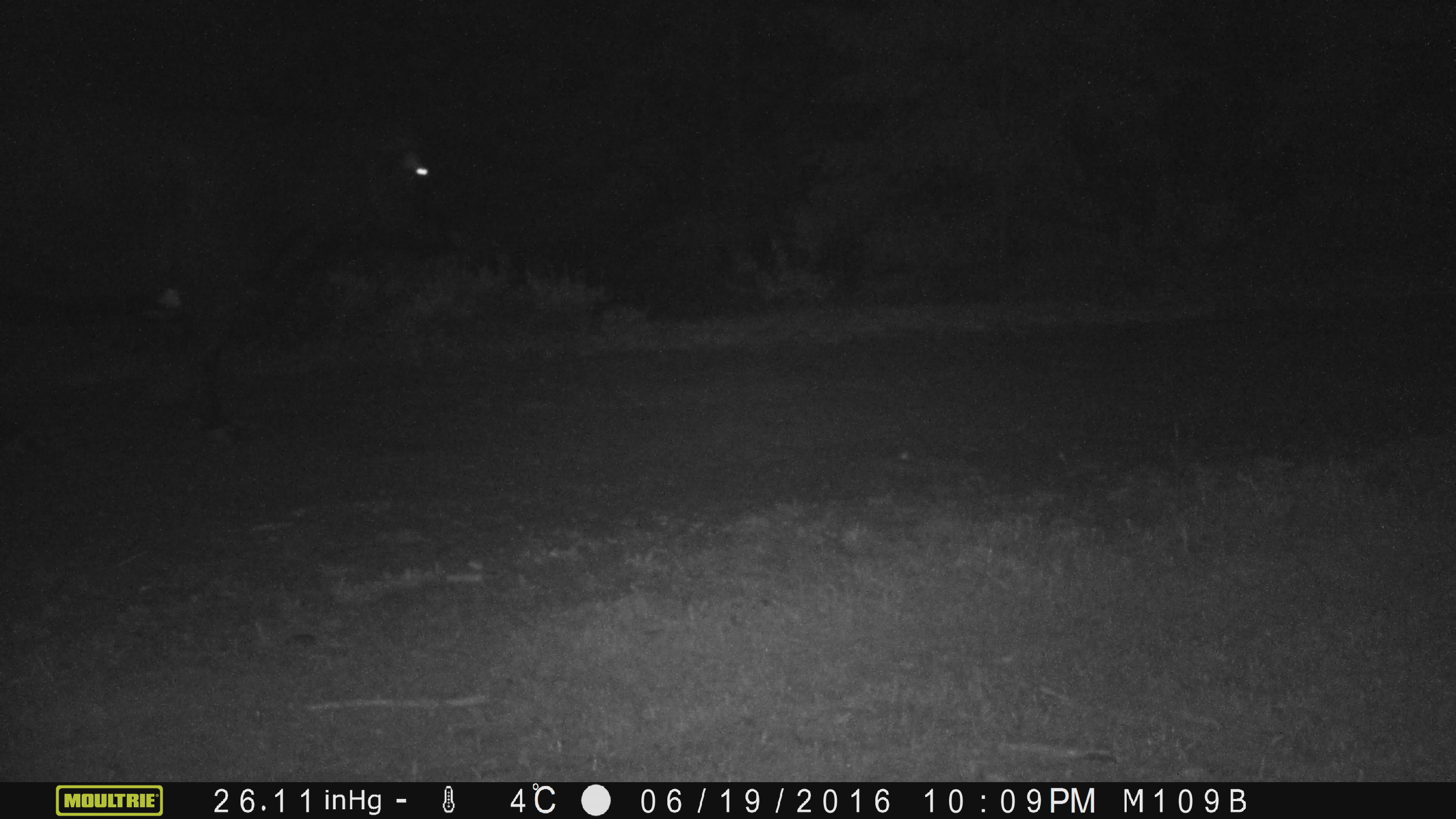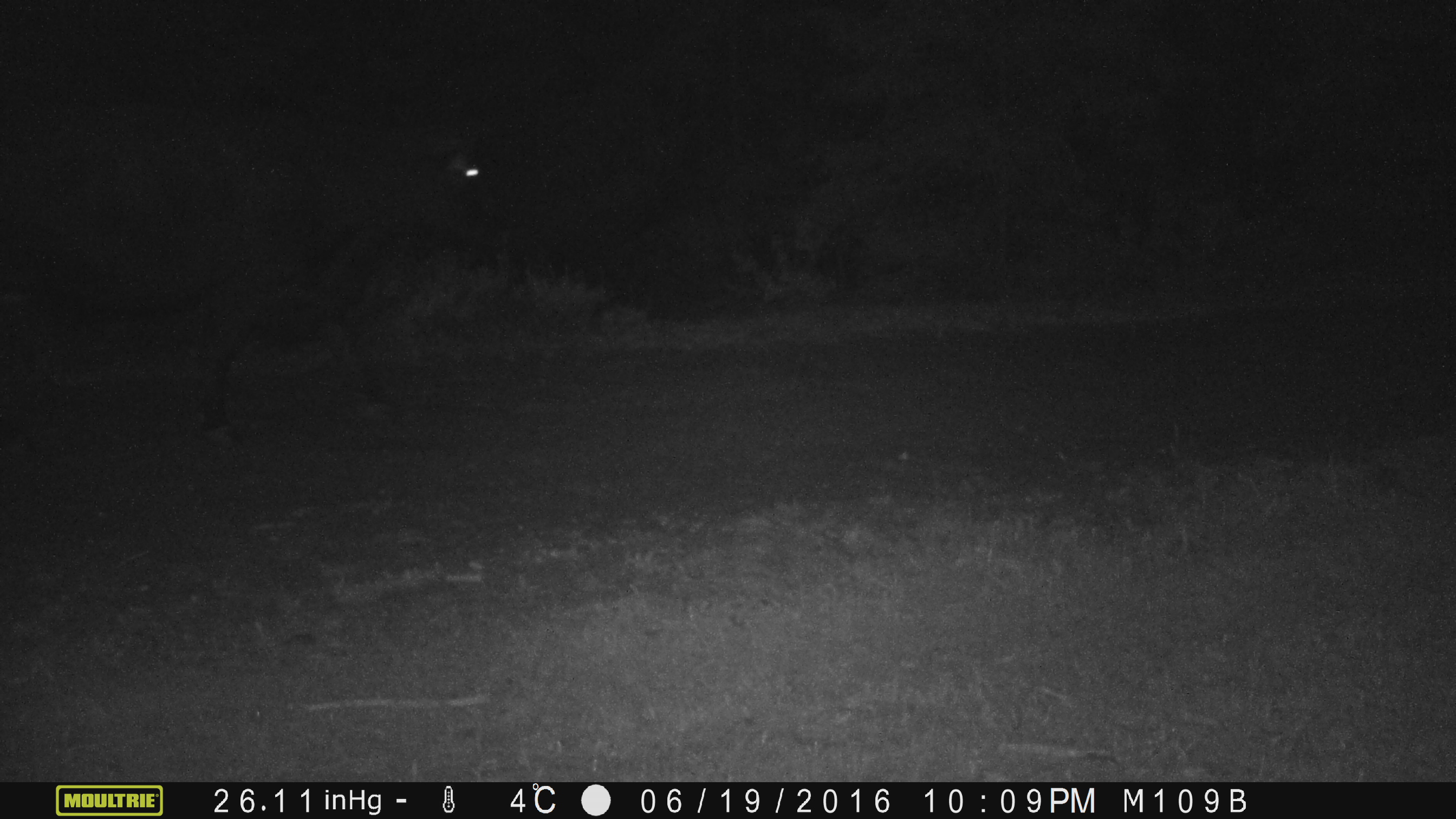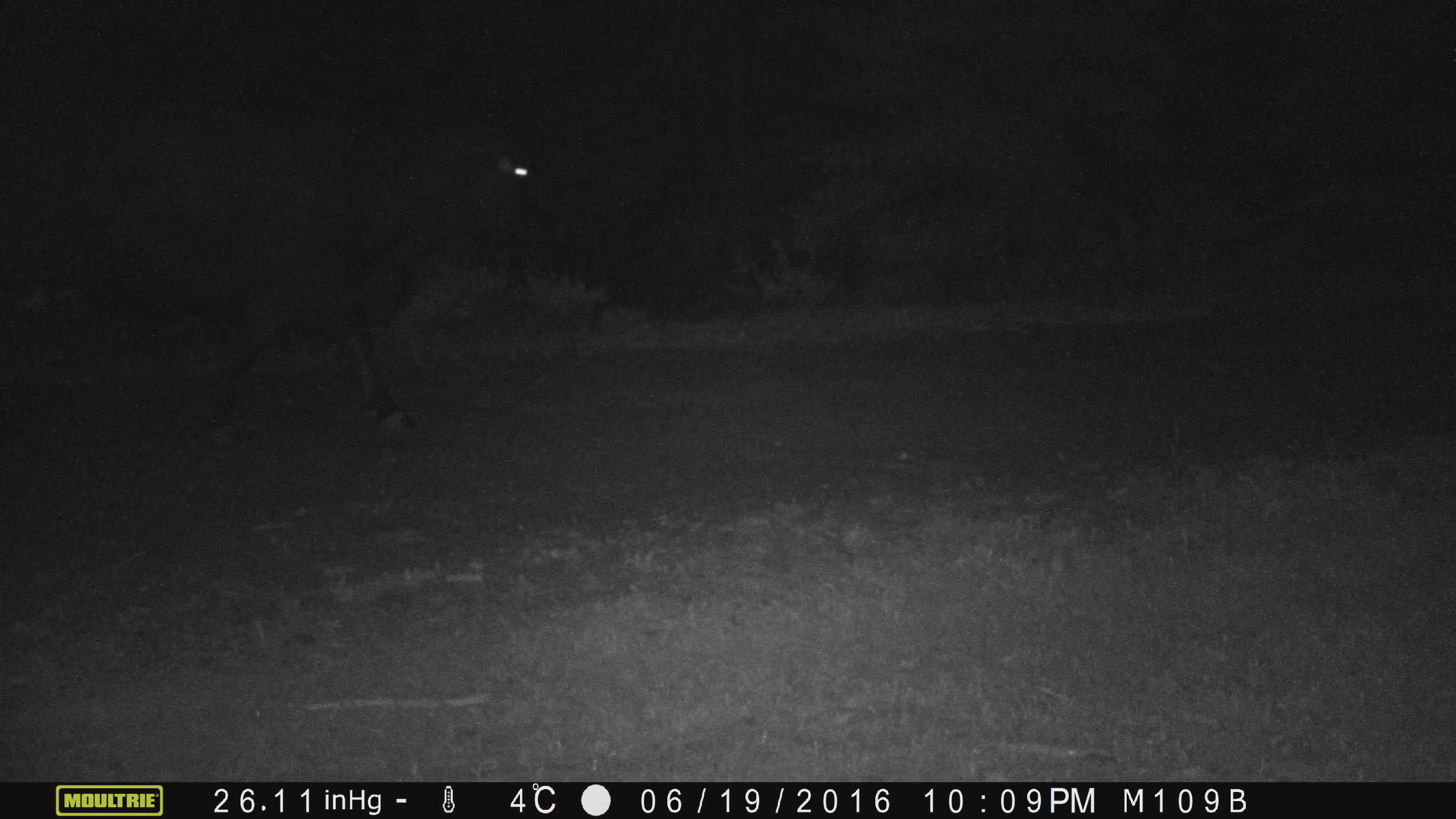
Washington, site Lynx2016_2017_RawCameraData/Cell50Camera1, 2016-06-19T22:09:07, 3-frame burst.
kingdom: Animalia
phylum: Chordata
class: Mammalia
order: Artiodactyla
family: Bovidae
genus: Bos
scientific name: Bos taurus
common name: domestic cattle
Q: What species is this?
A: Domestic cattle (Bos taurus).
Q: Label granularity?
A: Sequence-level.